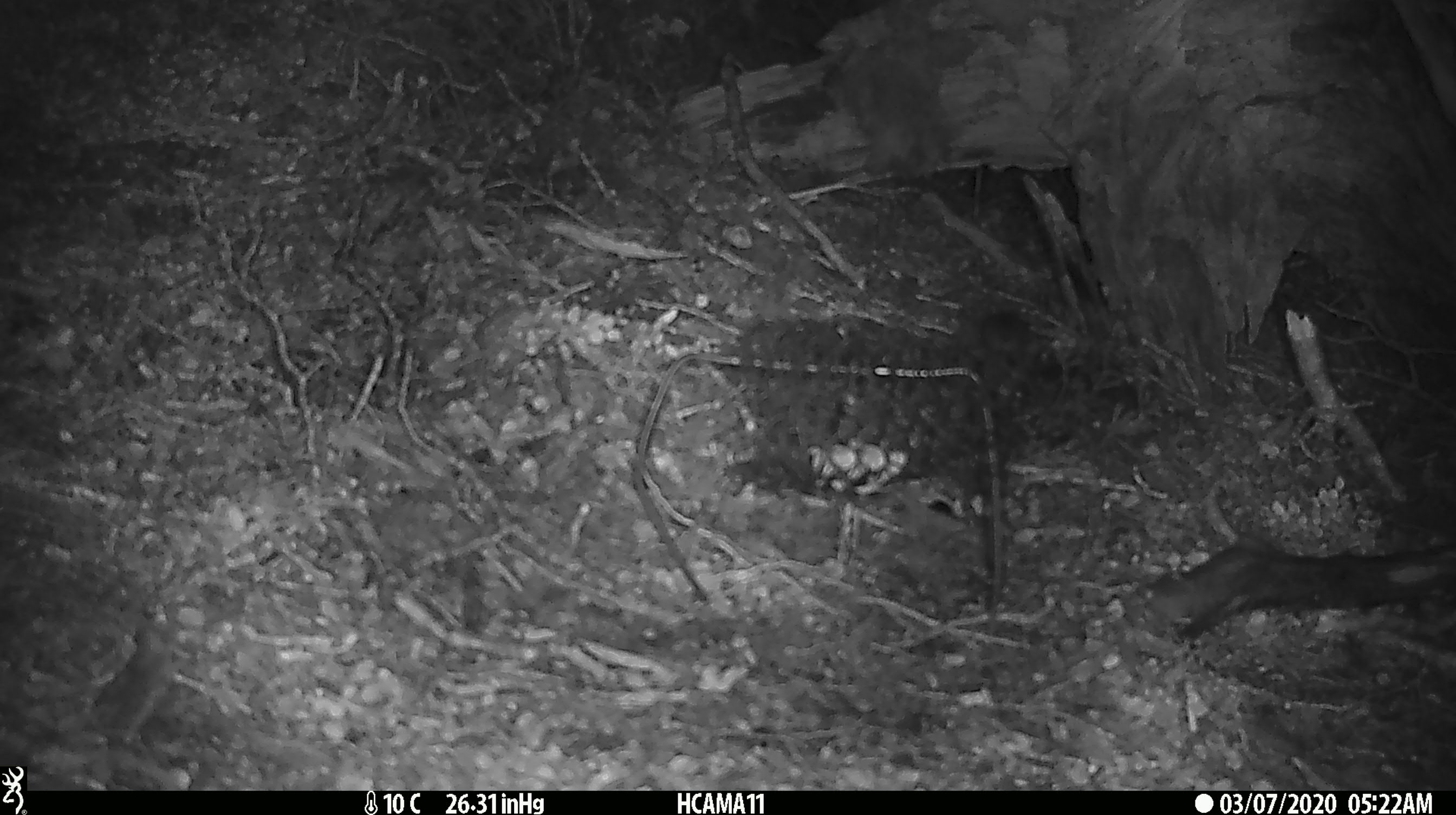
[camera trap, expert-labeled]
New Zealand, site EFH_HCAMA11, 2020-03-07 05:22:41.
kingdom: Animalia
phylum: Chordata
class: Mammalia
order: Rodentia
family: Muridae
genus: Mus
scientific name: Mus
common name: mouse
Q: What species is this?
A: Mouse (Mus).